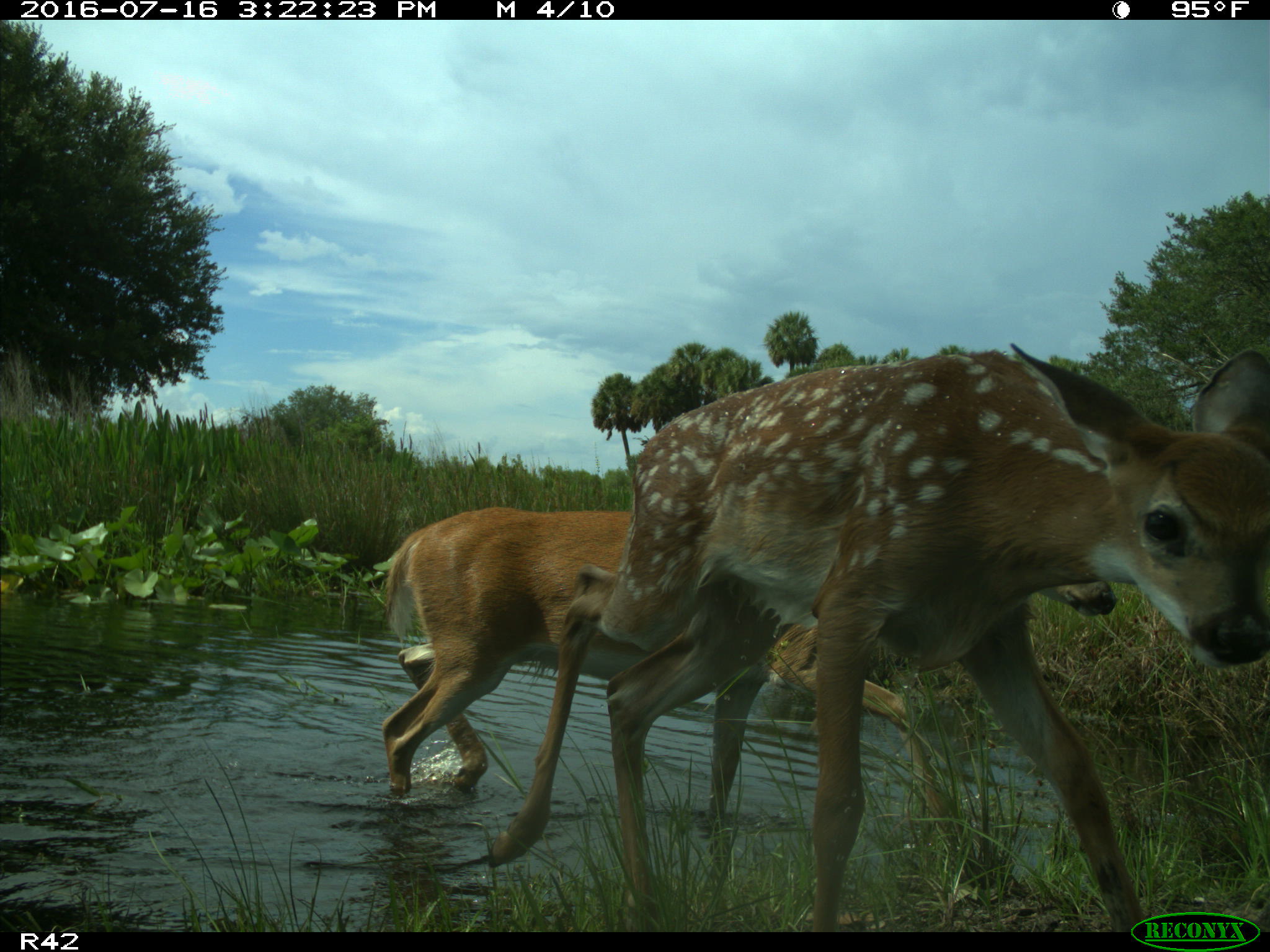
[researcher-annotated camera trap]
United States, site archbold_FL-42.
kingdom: Animalia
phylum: Chordata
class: Mammalia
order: Artiodactyla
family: Cervidae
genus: Odocoileus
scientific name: Odocoileus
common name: deer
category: unidentified deer